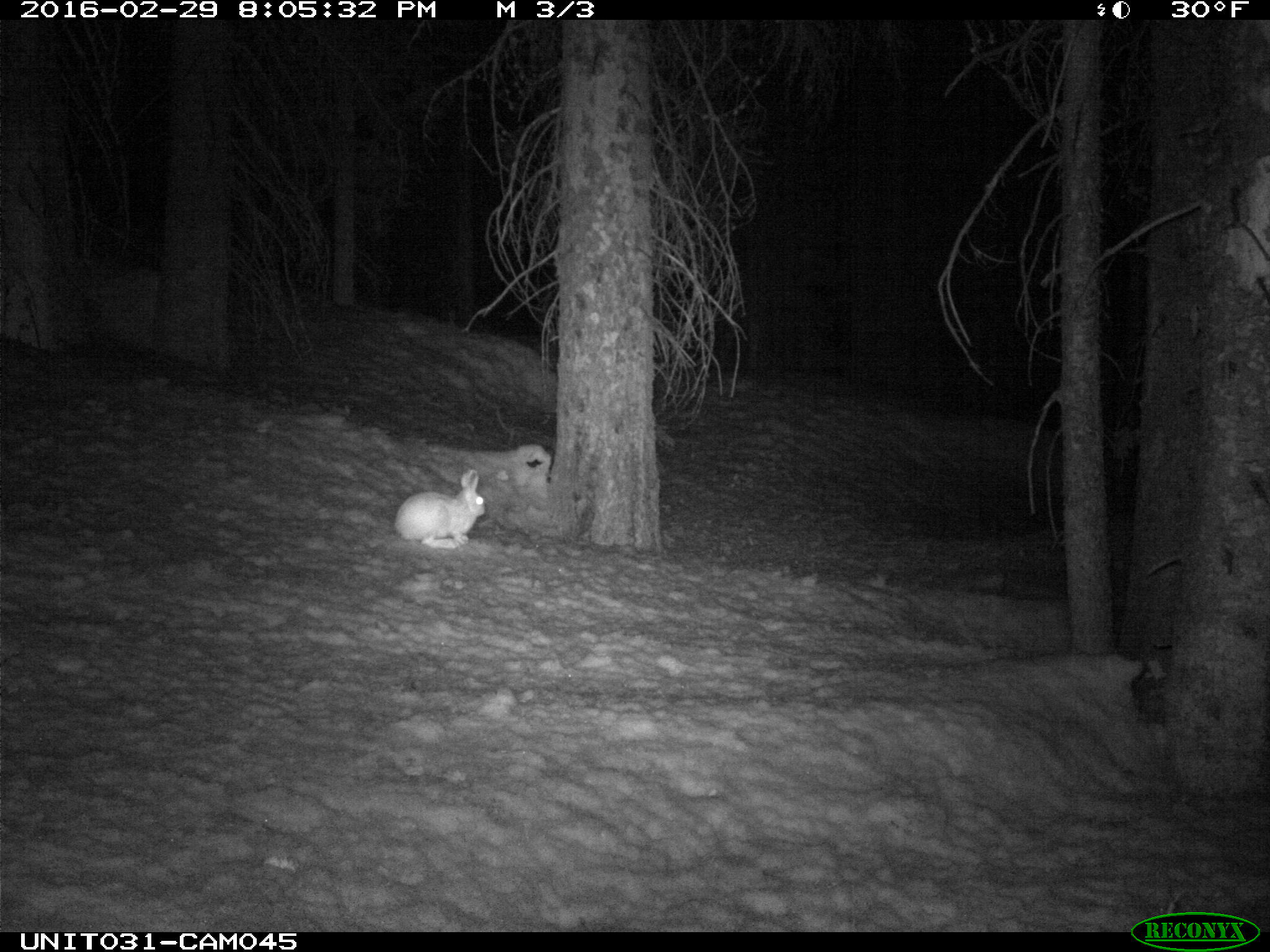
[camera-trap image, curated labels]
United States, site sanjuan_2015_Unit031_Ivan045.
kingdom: Animalia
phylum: Chordata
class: Mammalia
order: Lagomorpha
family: Leporidae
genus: Lepus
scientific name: Lepus americanus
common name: snowshoe hare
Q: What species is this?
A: Lepus americanus (snowshoe hare).